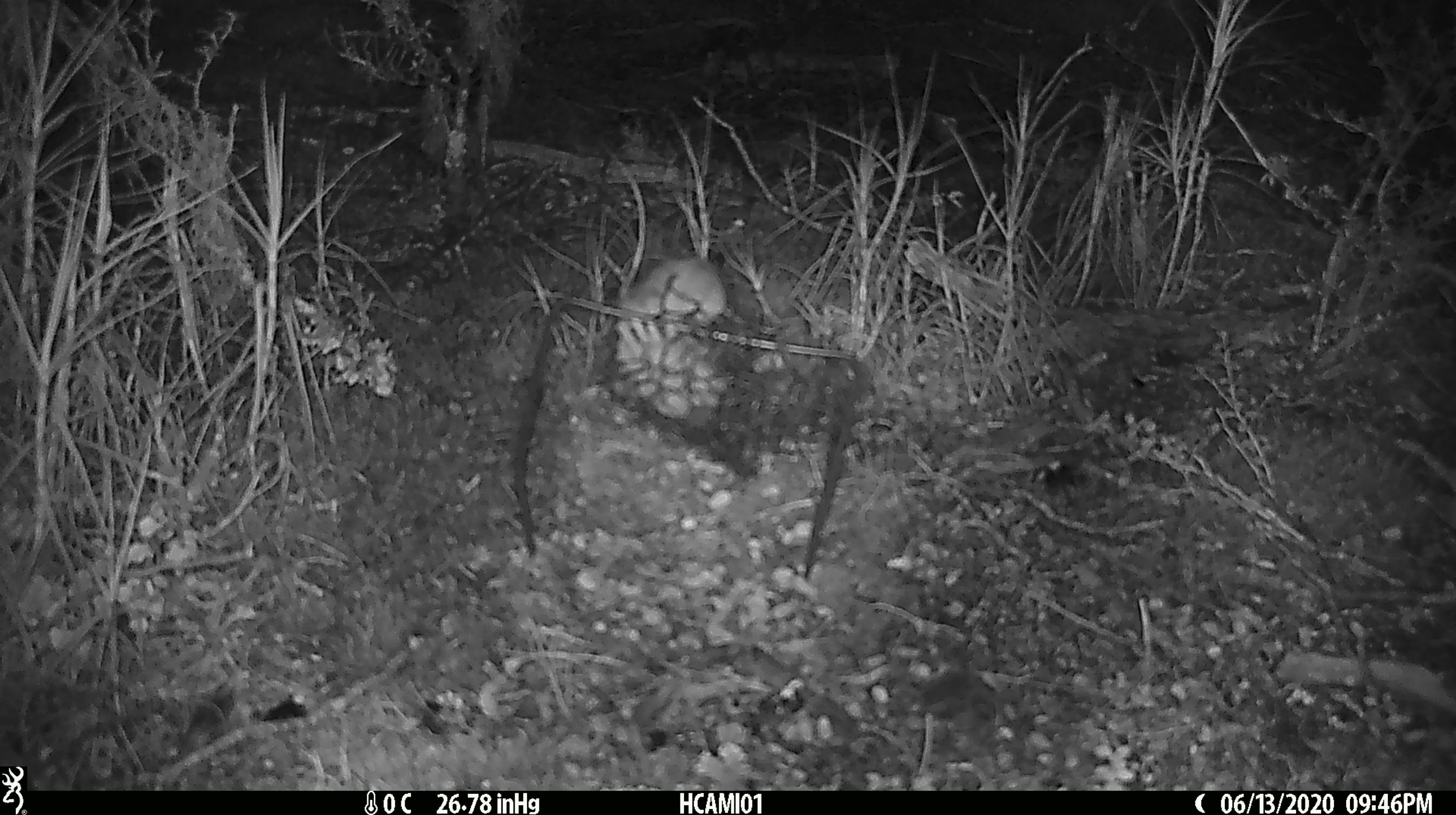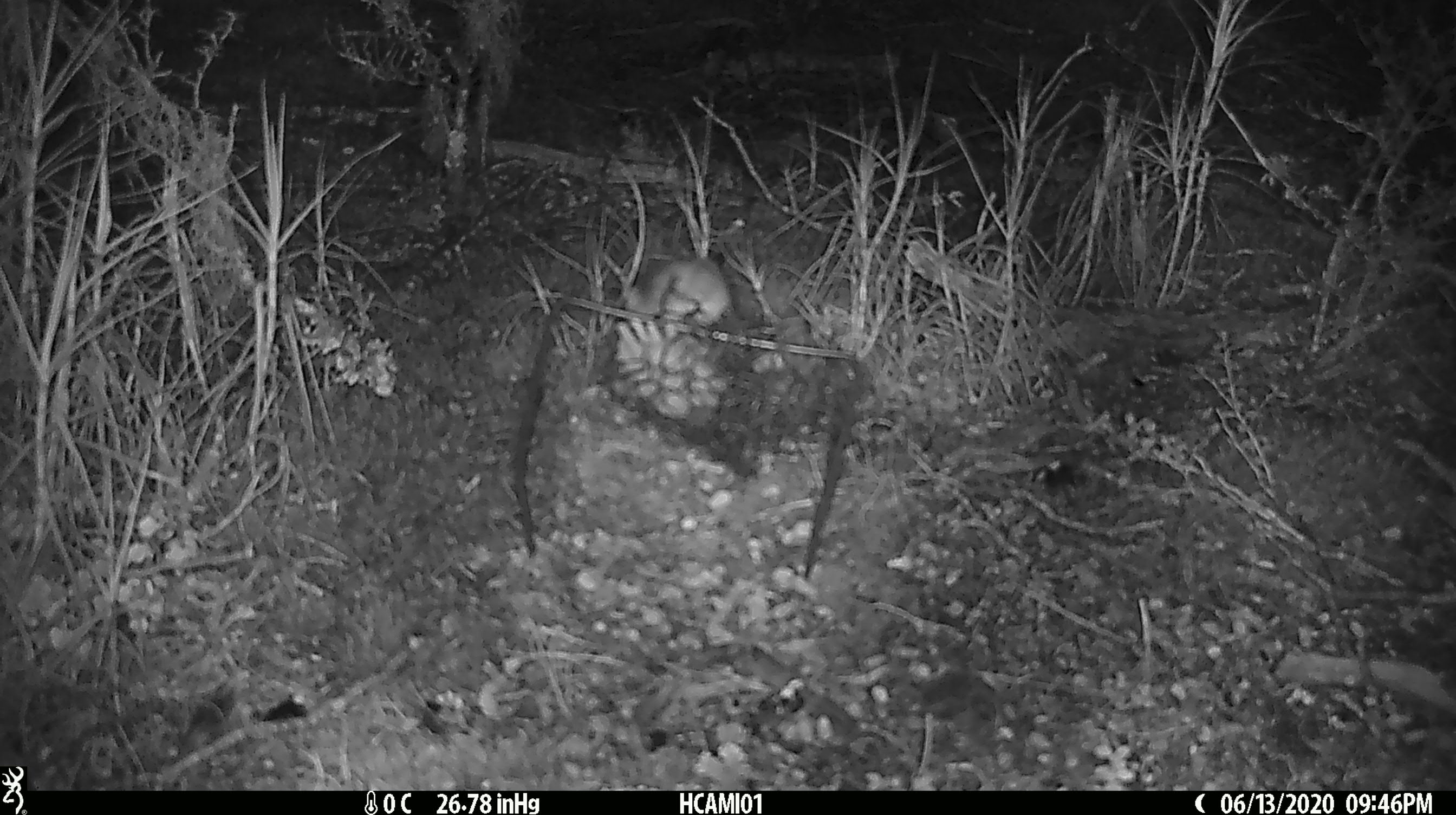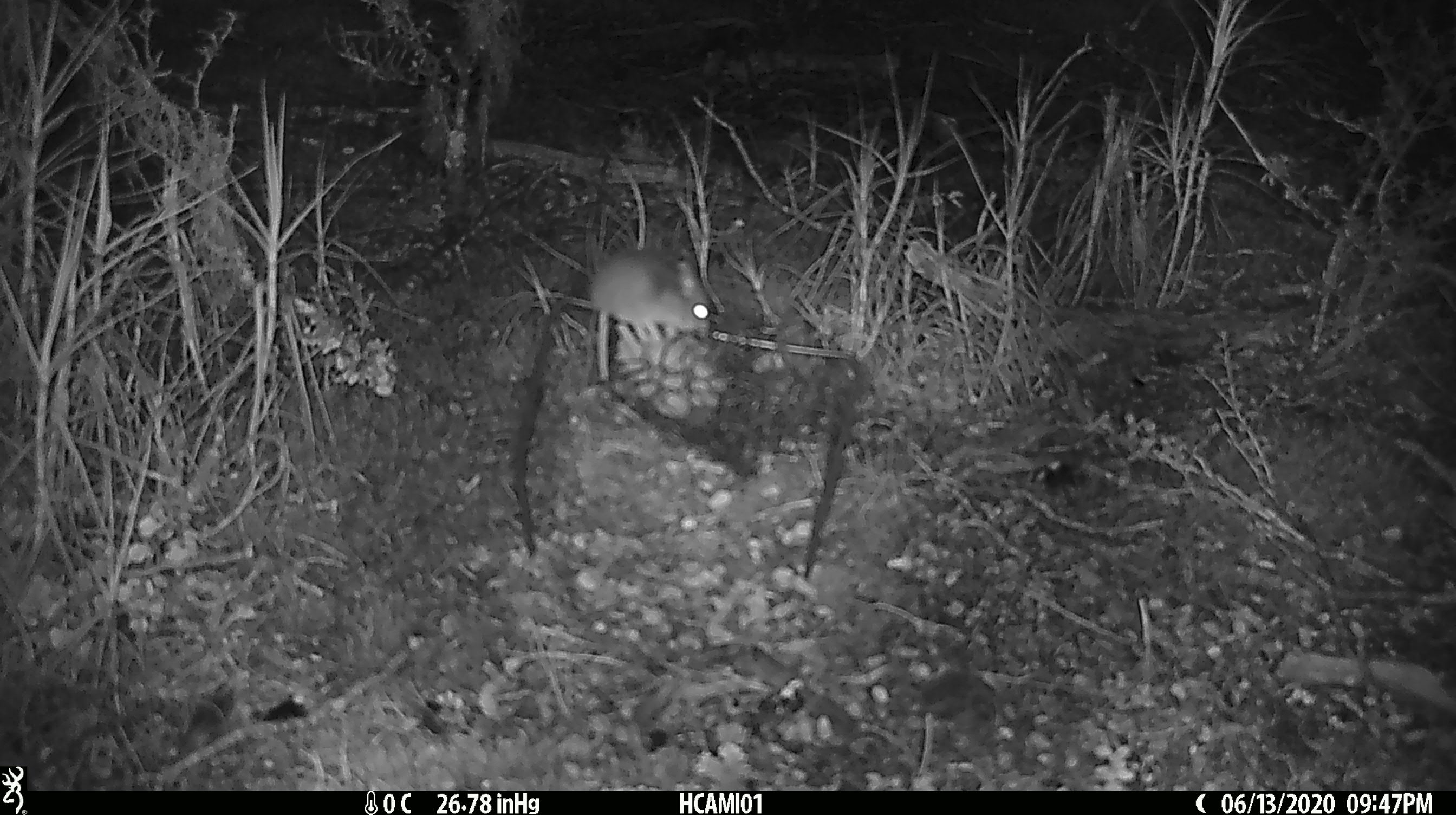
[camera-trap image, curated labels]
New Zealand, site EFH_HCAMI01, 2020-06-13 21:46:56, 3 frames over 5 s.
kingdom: Animalia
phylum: Chordata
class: Mammalia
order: Rodentia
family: Muridae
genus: Mus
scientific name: Mus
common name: mouse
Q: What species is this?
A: Mouse (Mus).